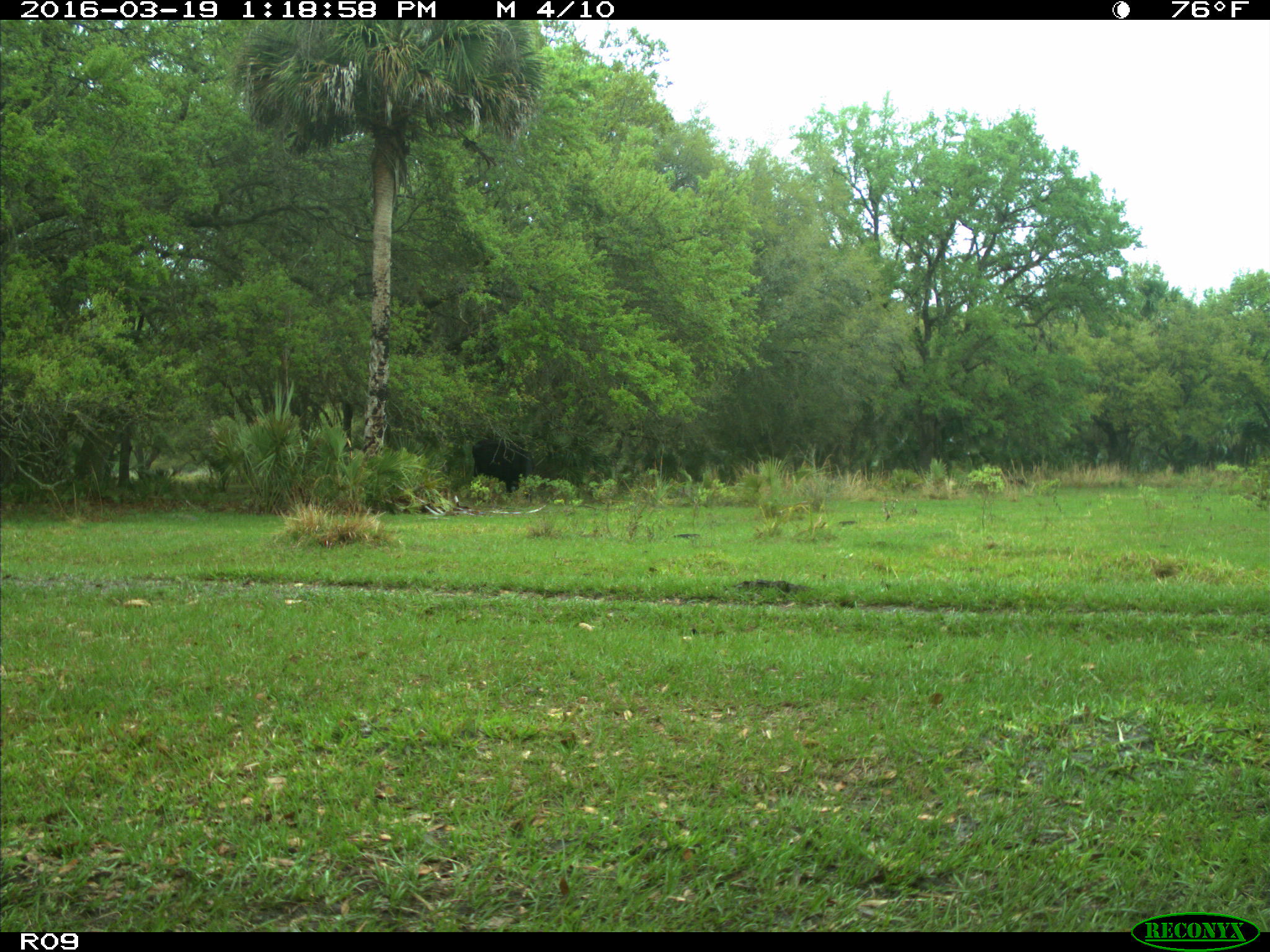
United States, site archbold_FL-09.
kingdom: Animalia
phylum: Chordata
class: Mammalia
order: Artiodactyla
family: Bovidae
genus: Bos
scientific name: Bos taurus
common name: domestic cow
Bos taurus (domestic cow).